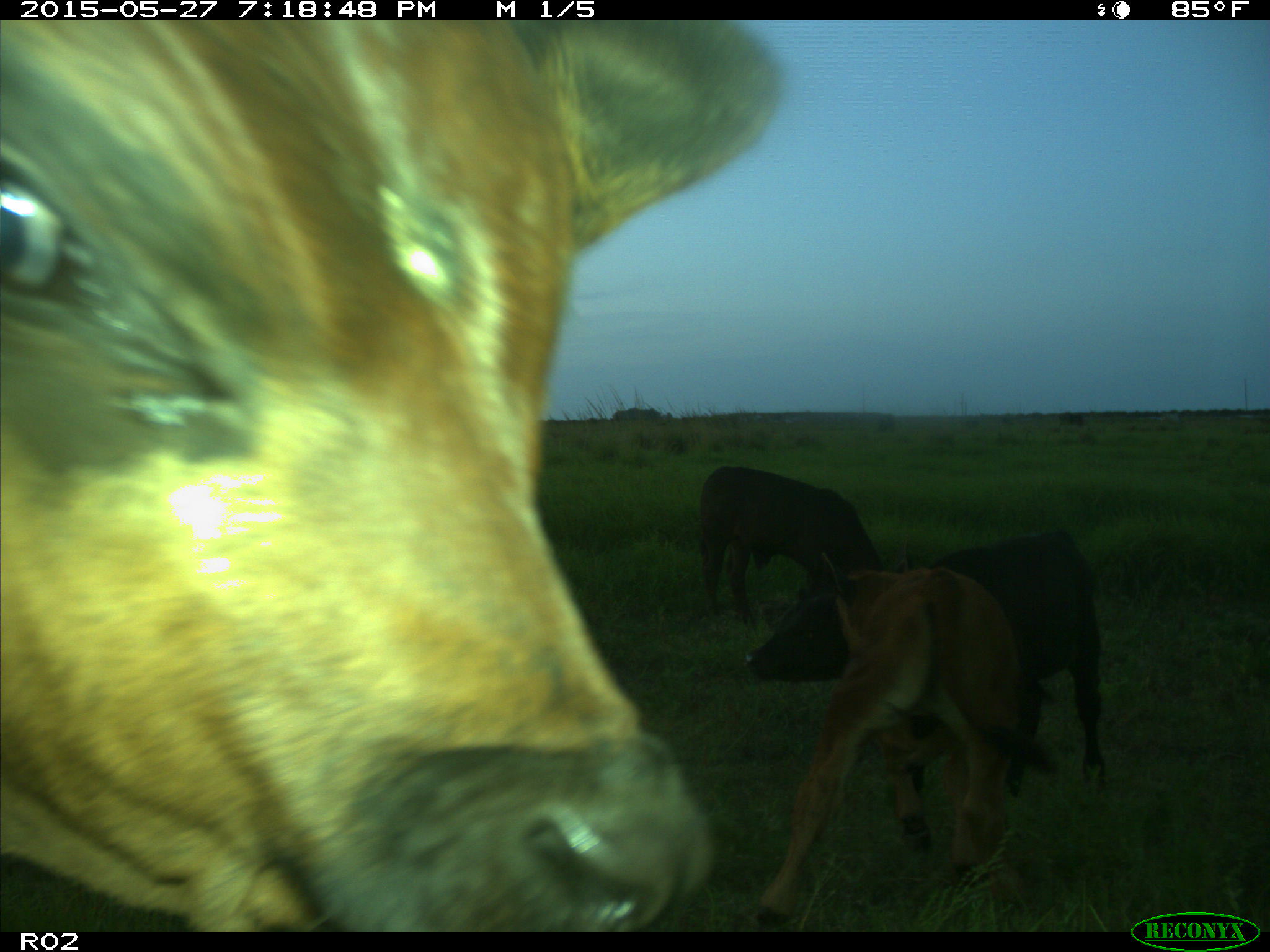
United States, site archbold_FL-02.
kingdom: Animalia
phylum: Chordata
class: Mammalia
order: Artiodactyla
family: Bovidae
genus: Bos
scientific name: Bos taurus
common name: domestic cow